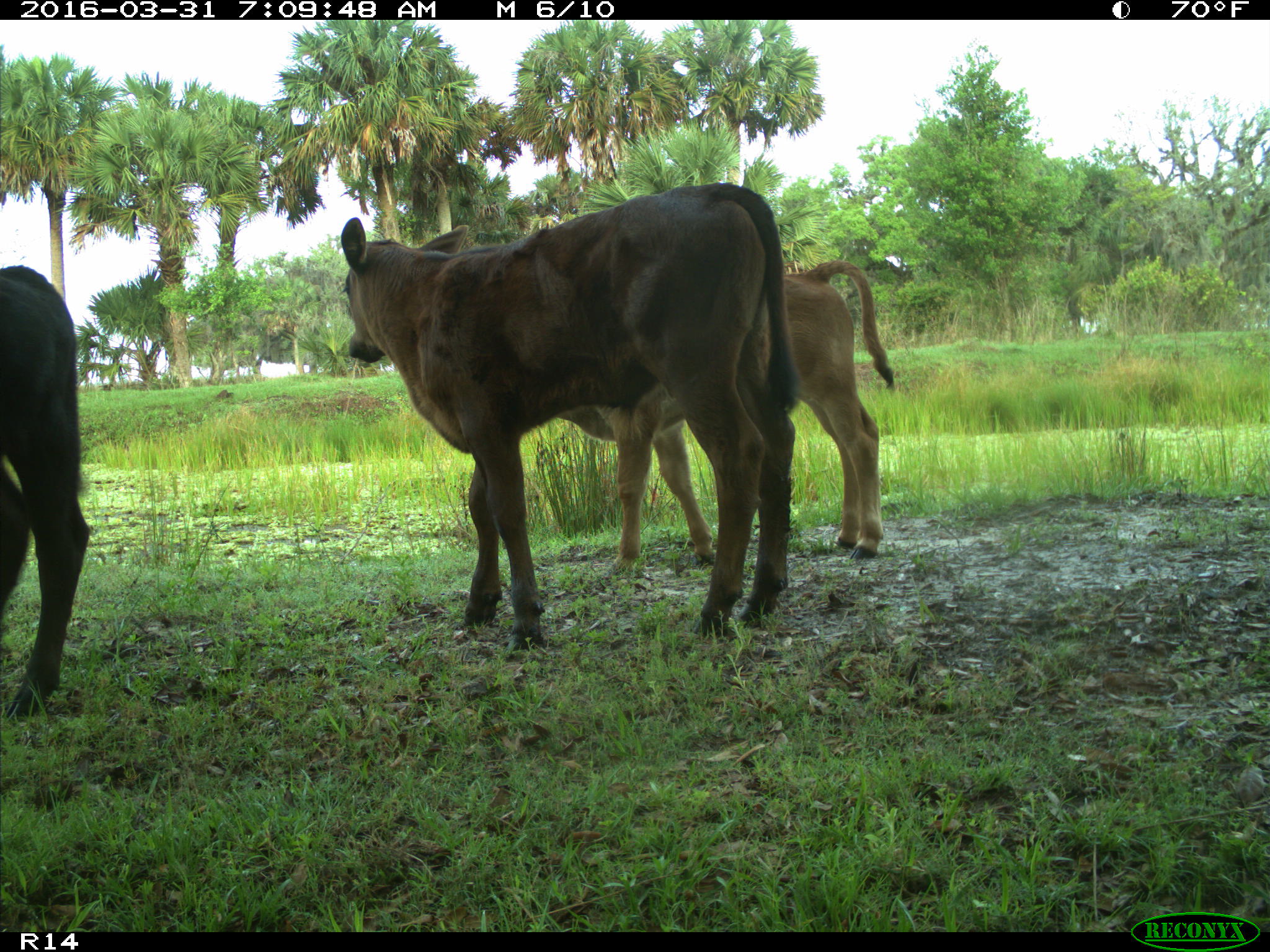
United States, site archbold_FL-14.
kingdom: Animalia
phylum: Chordata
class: Mammalia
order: Artiodactyla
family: Bovidae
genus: Bos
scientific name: Bos taurus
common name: domestic cow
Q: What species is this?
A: Bos taurus (domestic cow).